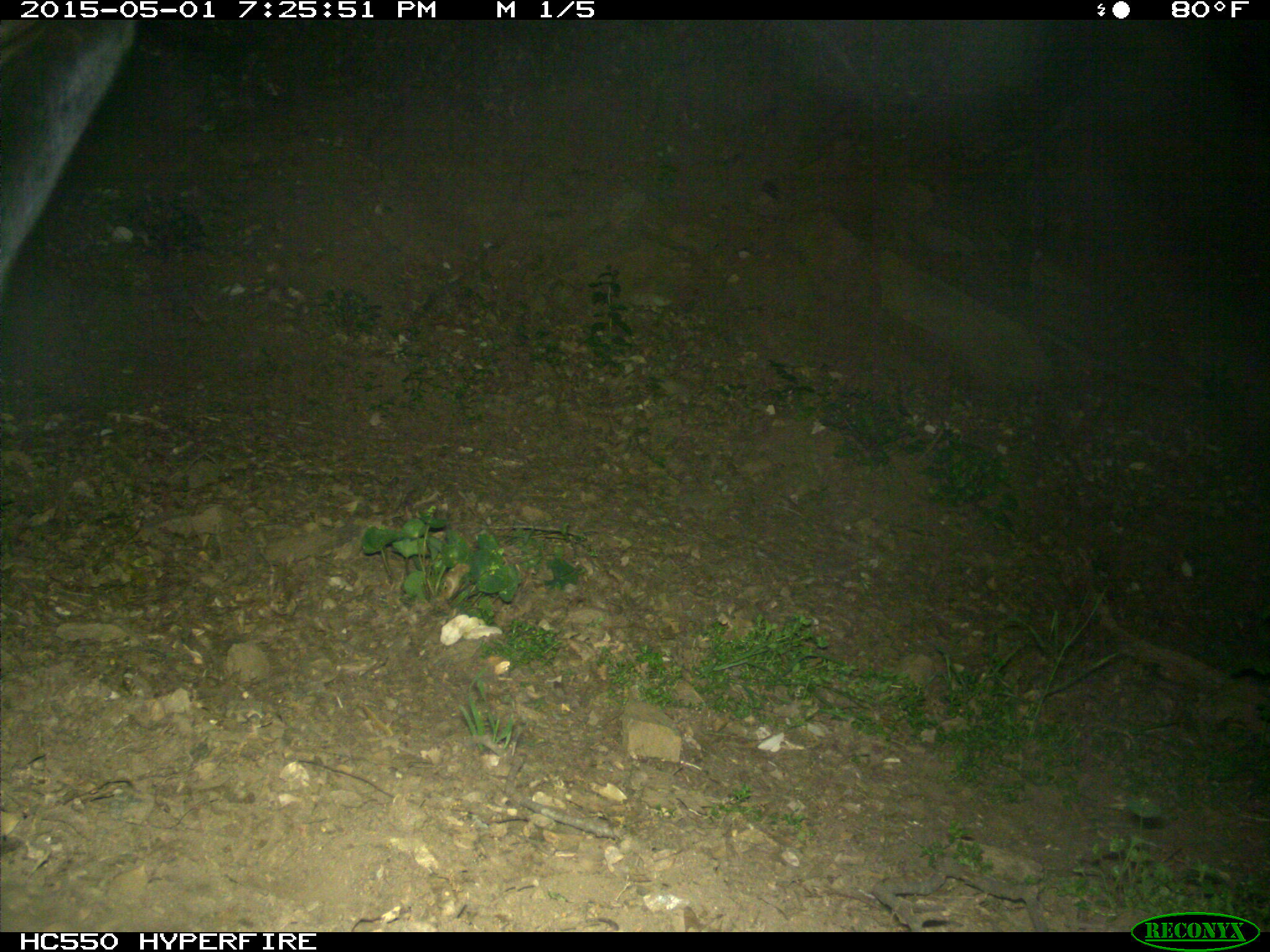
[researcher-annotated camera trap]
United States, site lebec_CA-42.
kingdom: Animalia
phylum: Chordata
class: Mammalia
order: Artiodactyla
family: Bovidae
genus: Bos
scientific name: Bos taurus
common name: domestic cow